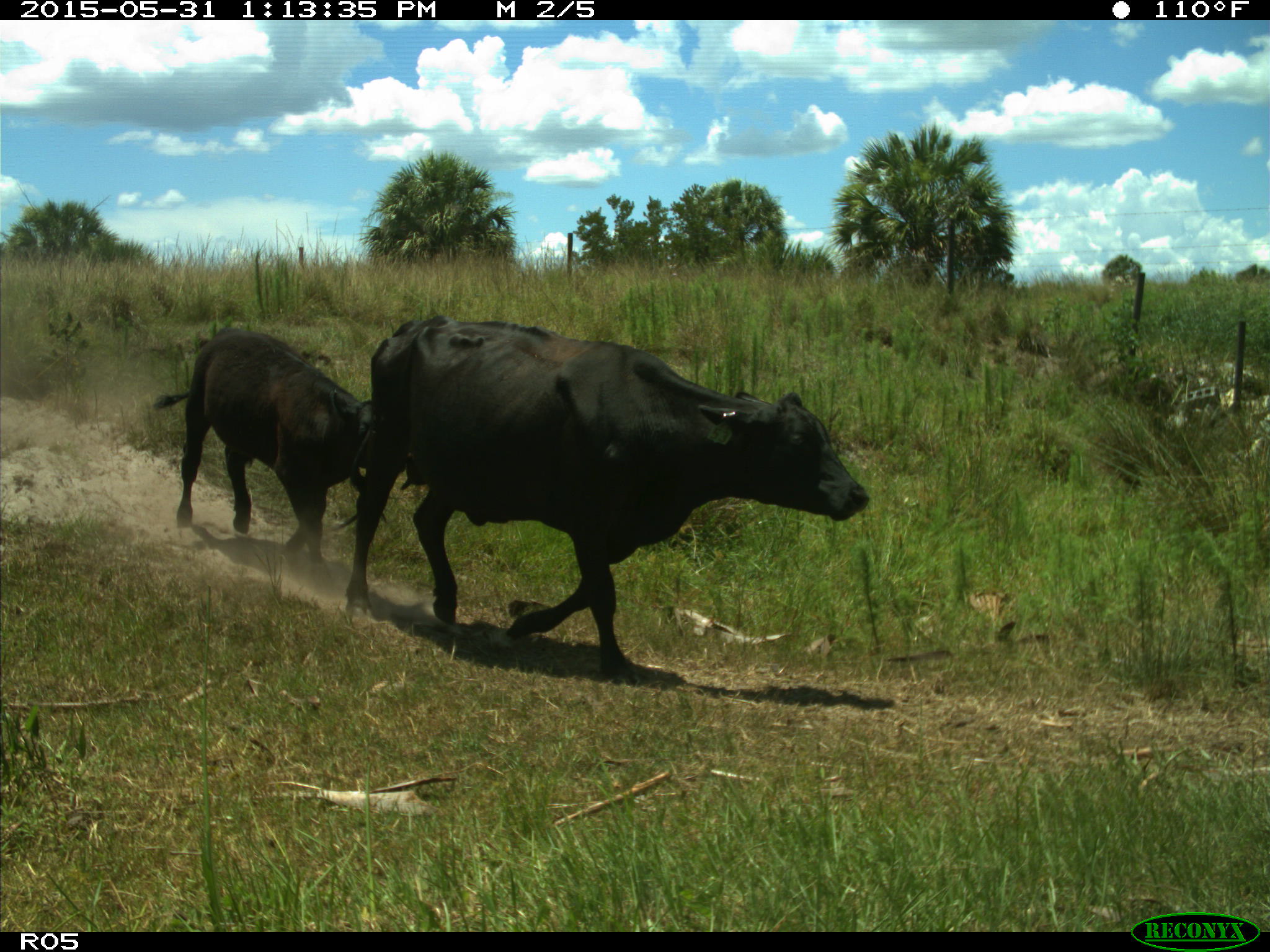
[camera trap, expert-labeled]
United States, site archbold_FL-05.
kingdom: Animalia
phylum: Chordata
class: Mammalia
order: Artiodactyla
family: Bovidae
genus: Bos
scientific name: Bos taurus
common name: domestic cow